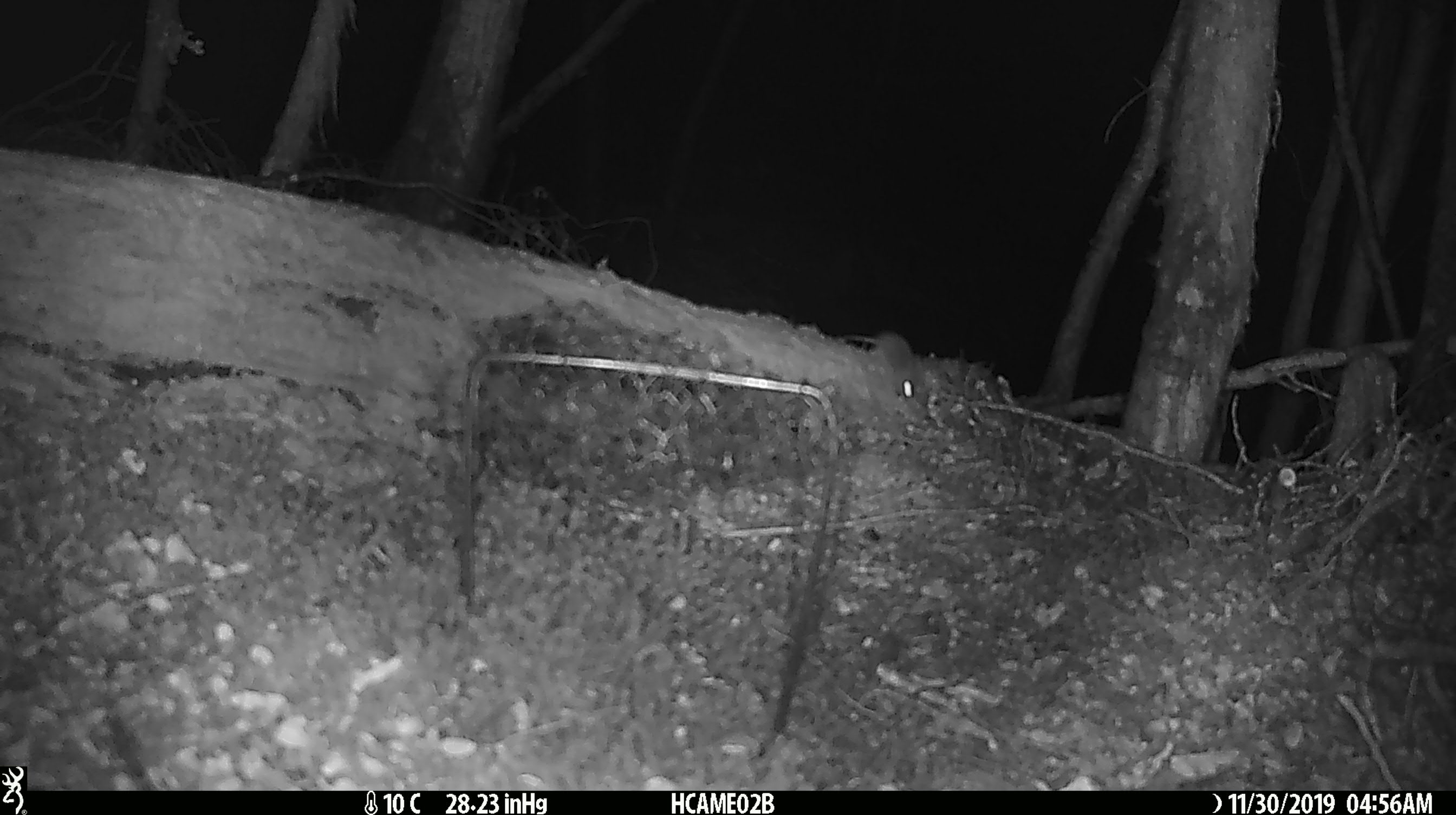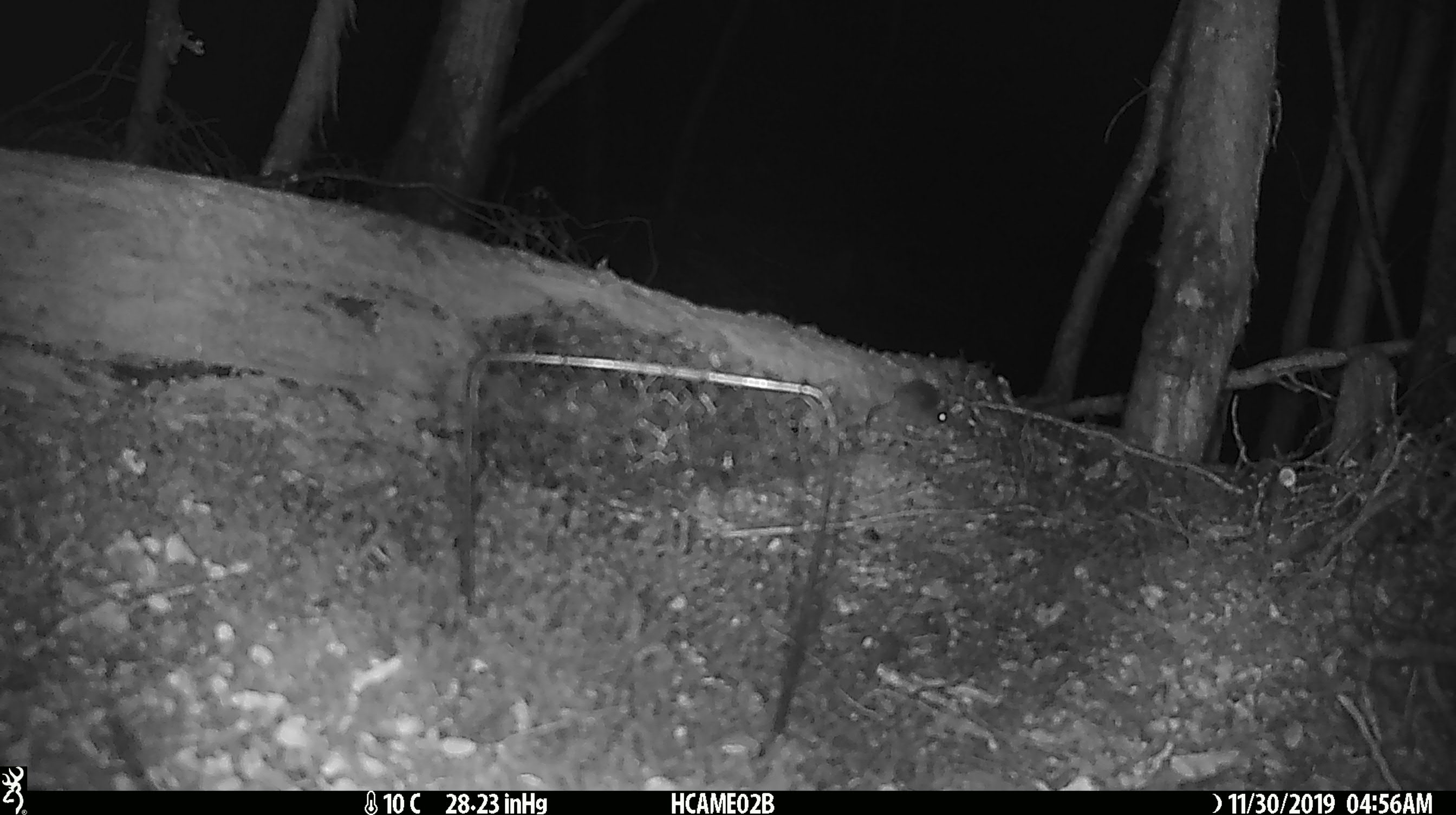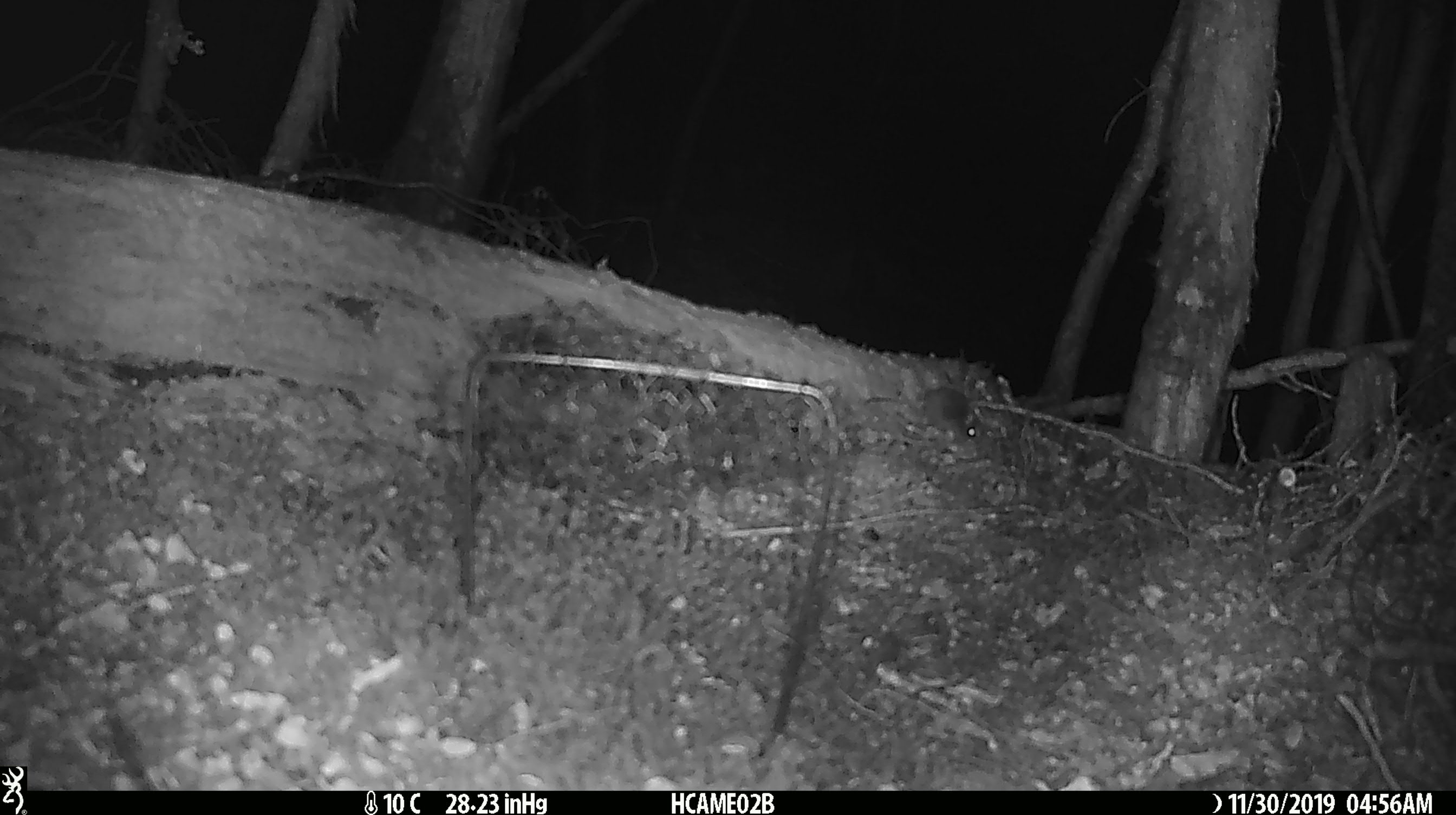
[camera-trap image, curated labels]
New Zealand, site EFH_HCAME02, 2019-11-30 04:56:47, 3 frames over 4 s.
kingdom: Animalia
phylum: Chordata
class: Mammalia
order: Rodentia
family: Muridae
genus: Mus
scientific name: Mus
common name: mouse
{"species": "mouse (Mus)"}